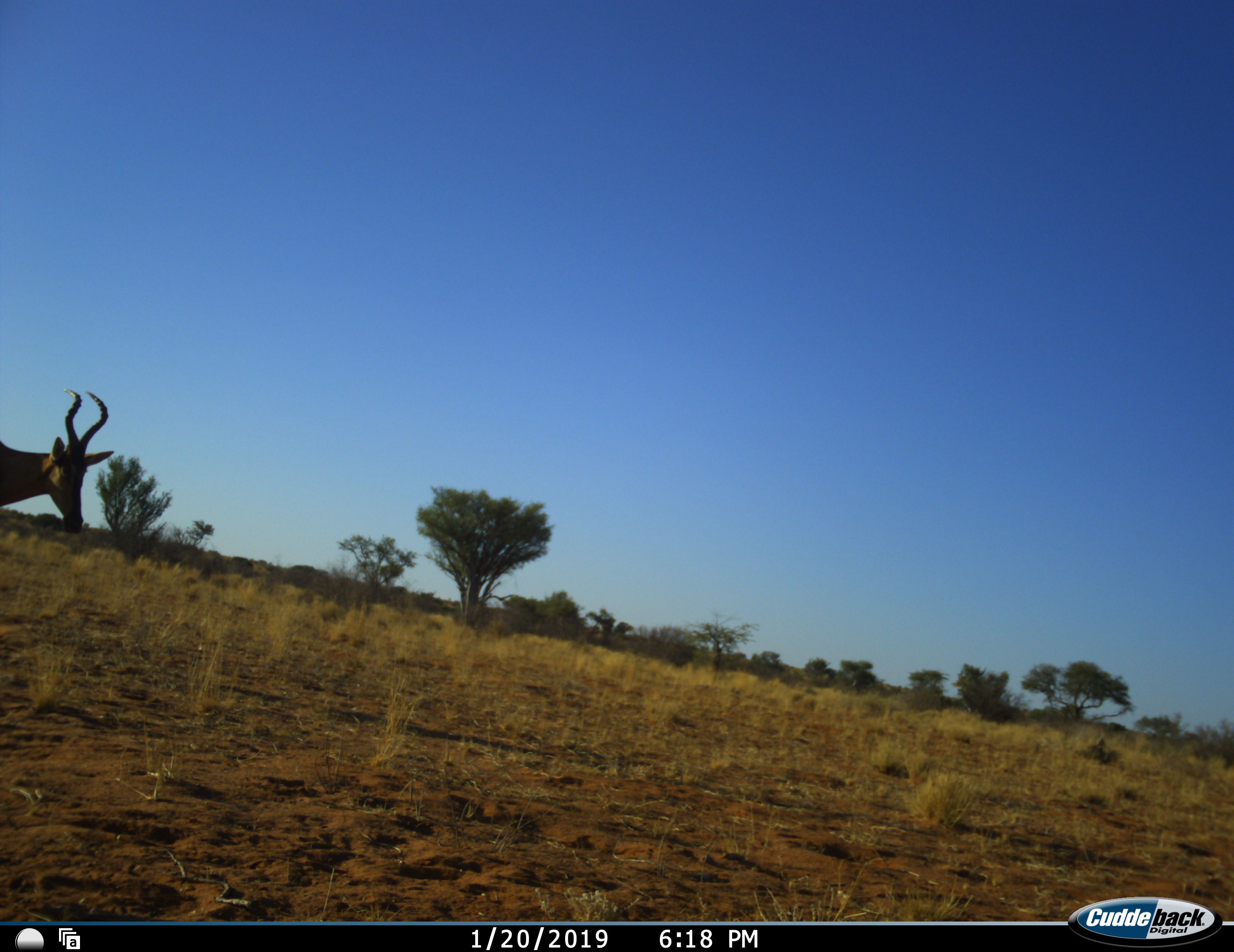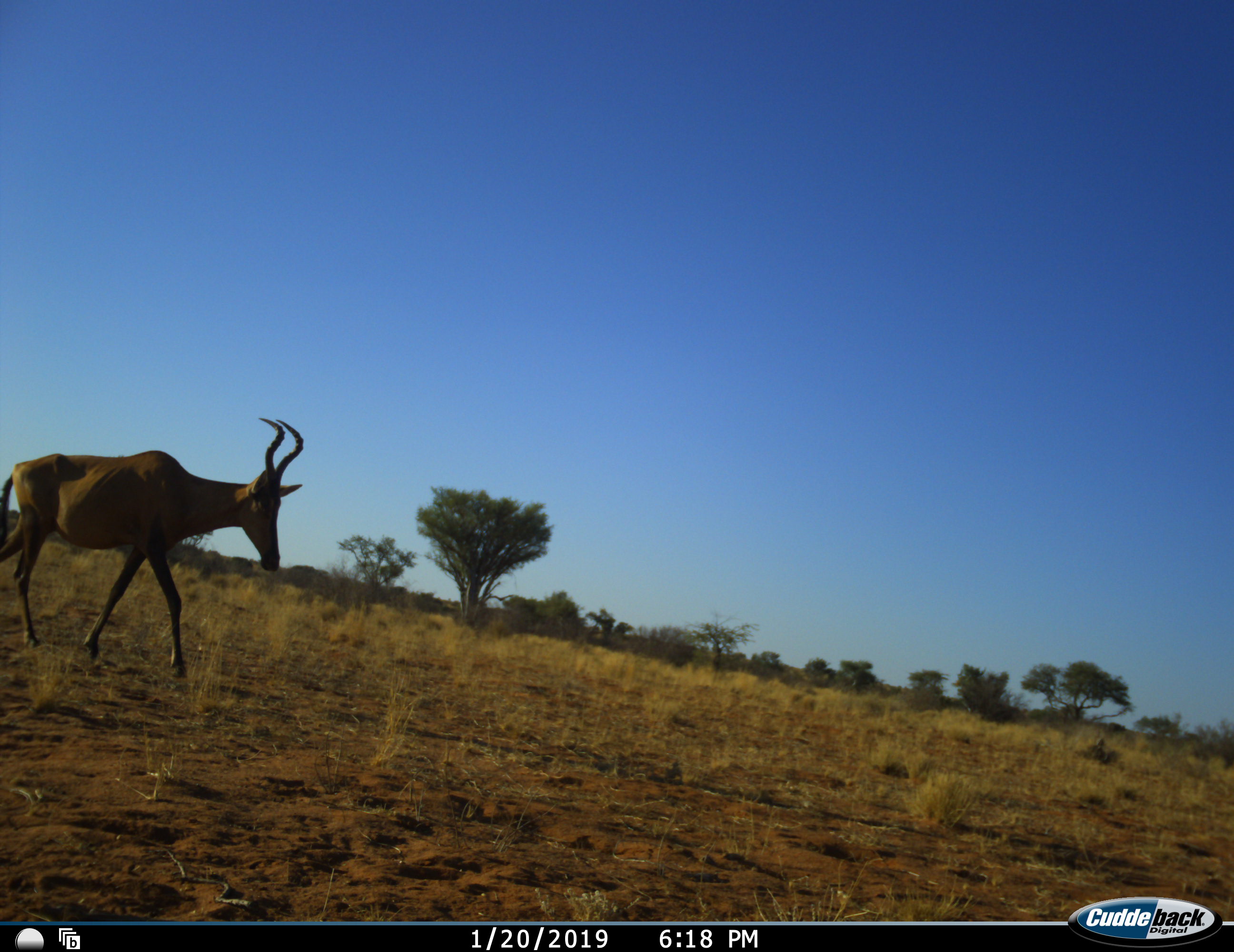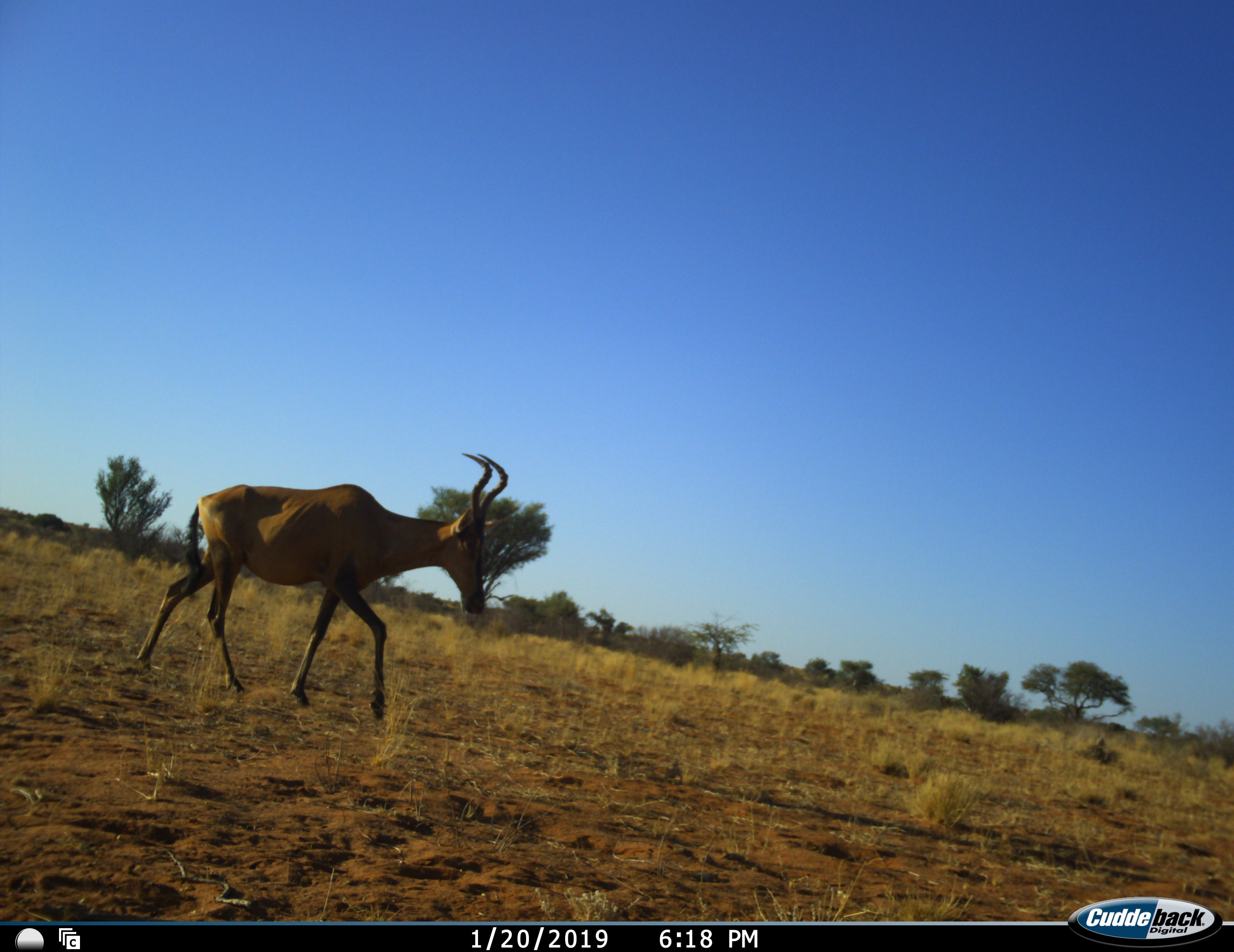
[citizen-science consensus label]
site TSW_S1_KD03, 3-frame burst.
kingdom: Animalia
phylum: Chordata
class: Mammalia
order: Artiodactyla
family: Bovidae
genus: Alcelaphus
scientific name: Alcelaphus buselaphus caama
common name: red hartebeest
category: hartebeestred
Hartebeestred (red hartebeest) (Alcelaphus buselaphus caama), count 1. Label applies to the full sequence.